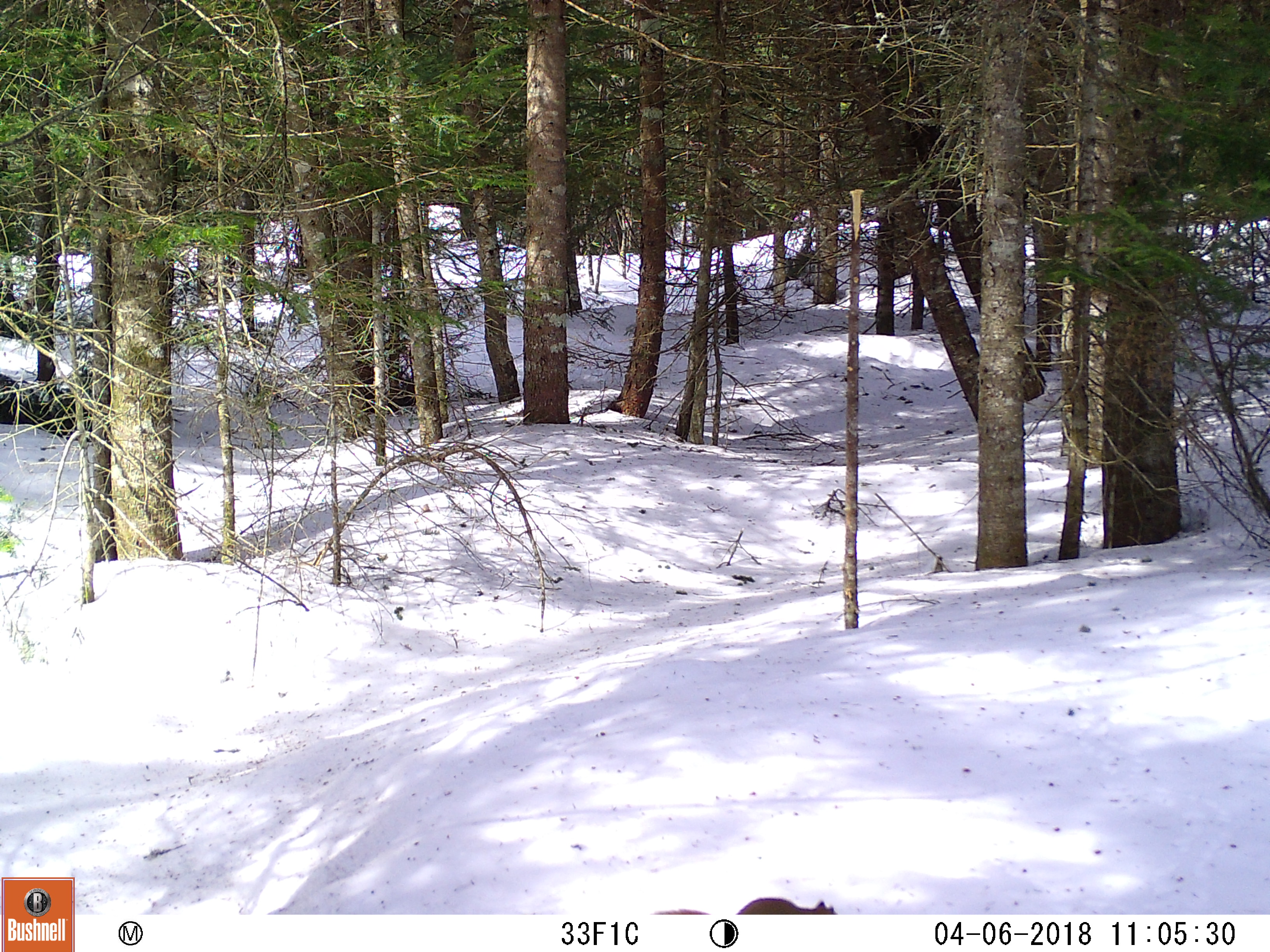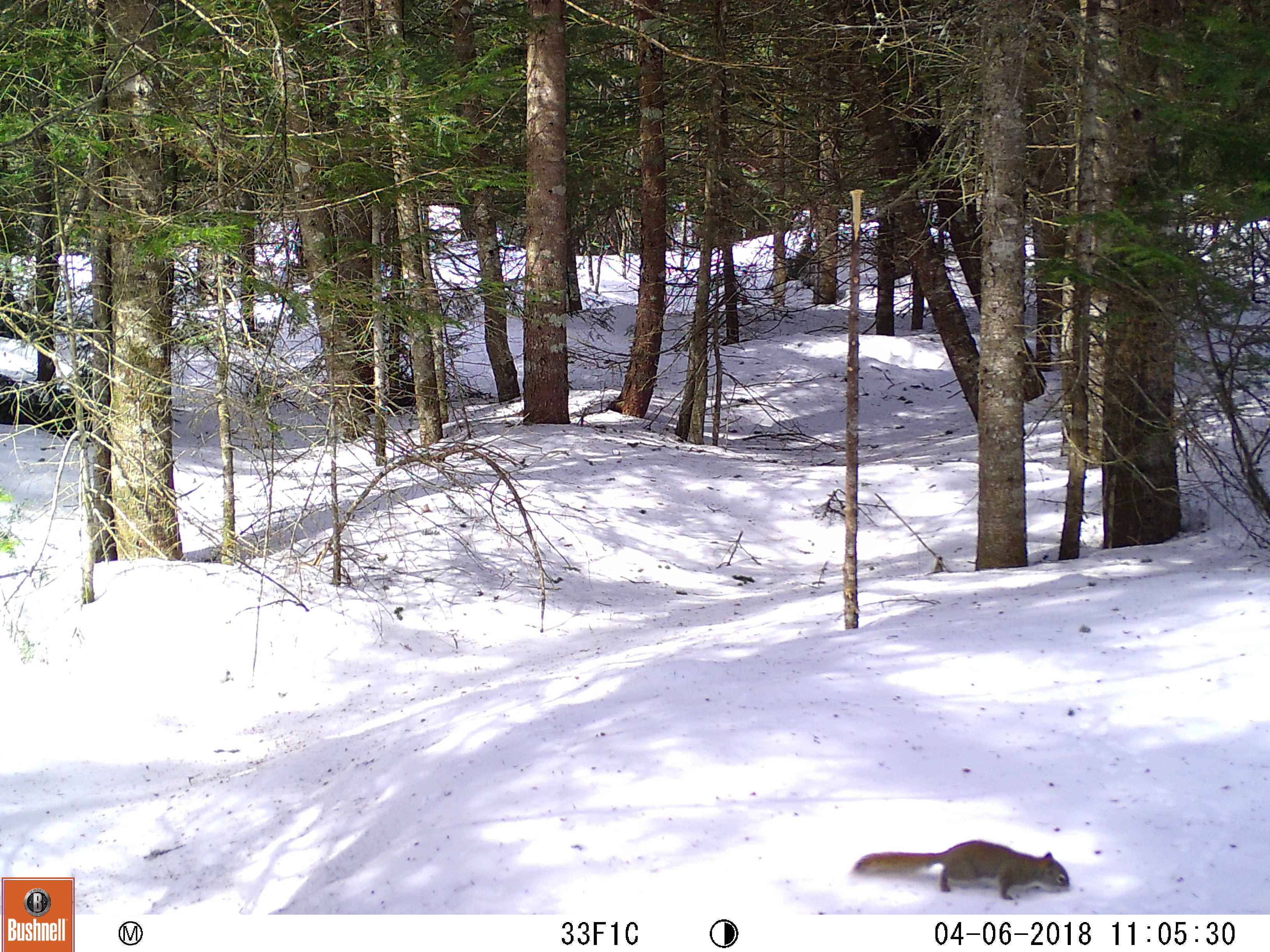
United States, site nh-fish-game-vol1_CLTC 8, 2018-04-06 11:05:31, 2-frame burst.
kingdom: Animalia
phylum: Chordata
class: Mammalia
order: Rodentia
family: Sciuridae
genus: Tamiasciurus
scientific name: Tamiasciurus hudsonicus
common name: red squirrel